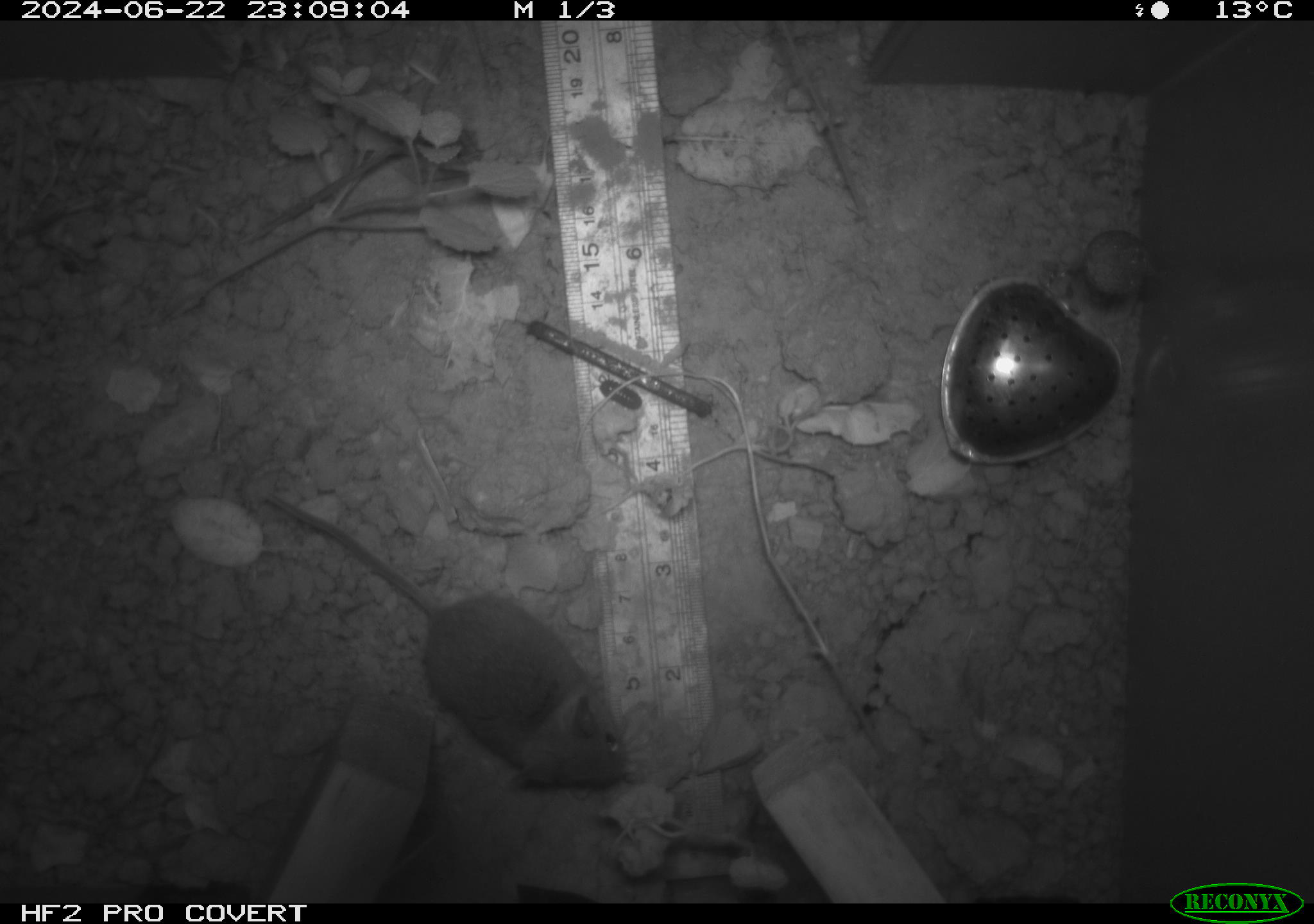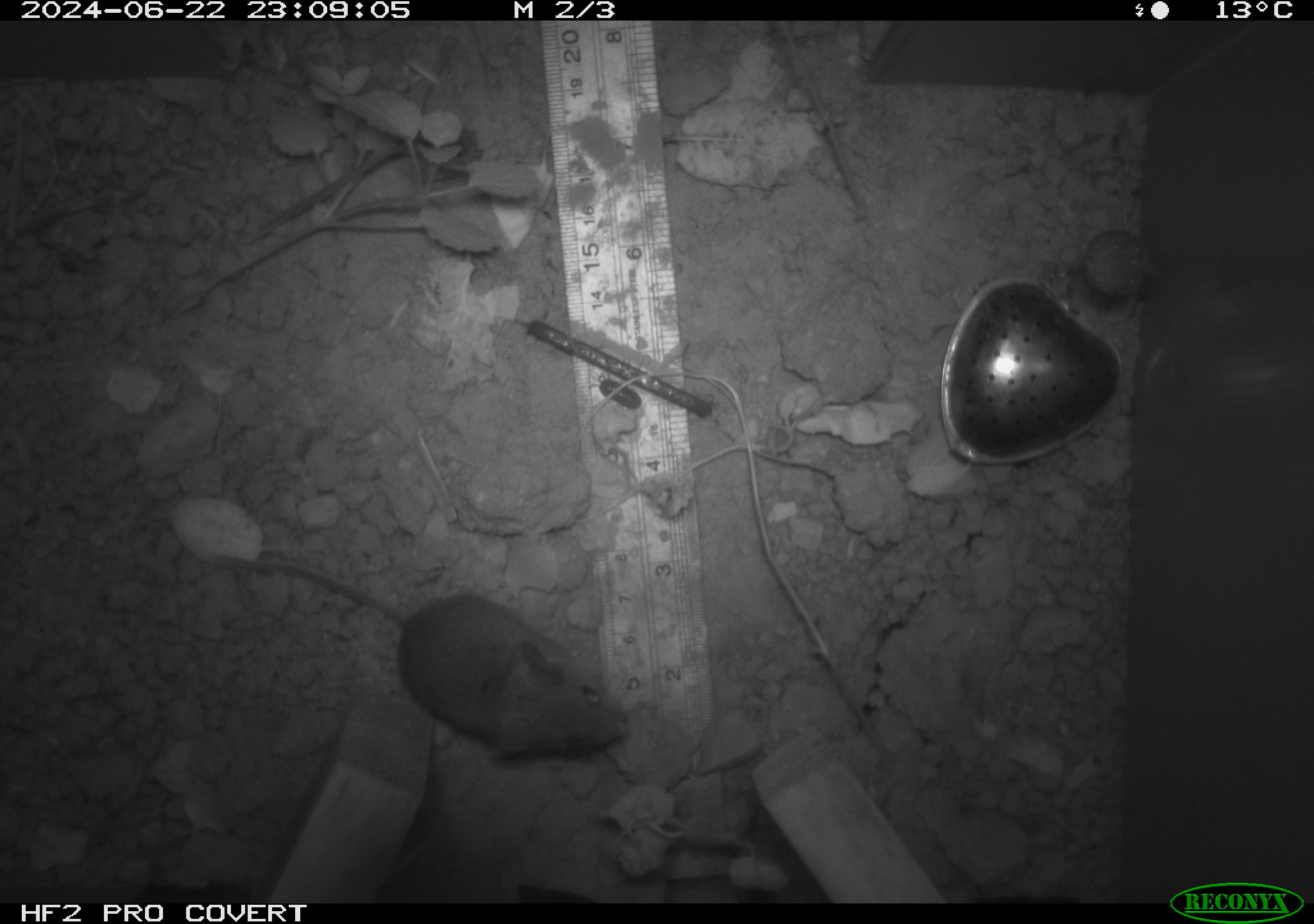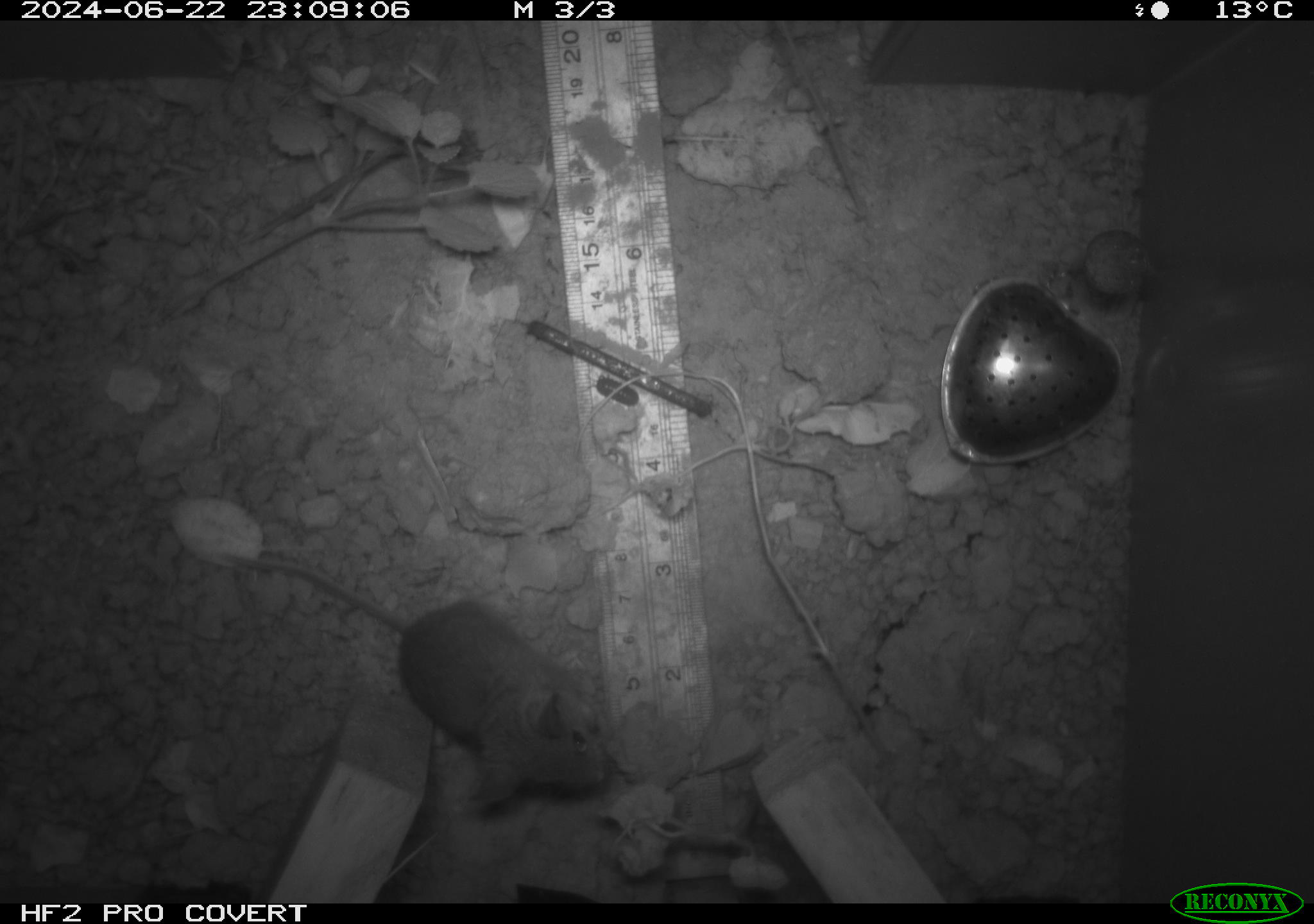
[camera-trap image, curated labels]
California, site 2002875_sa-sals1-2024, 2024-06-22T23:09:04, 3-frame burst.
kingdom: Animalia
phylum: Chordata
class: Mammalia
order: Rodentia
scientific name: Rodentia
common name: mouse species